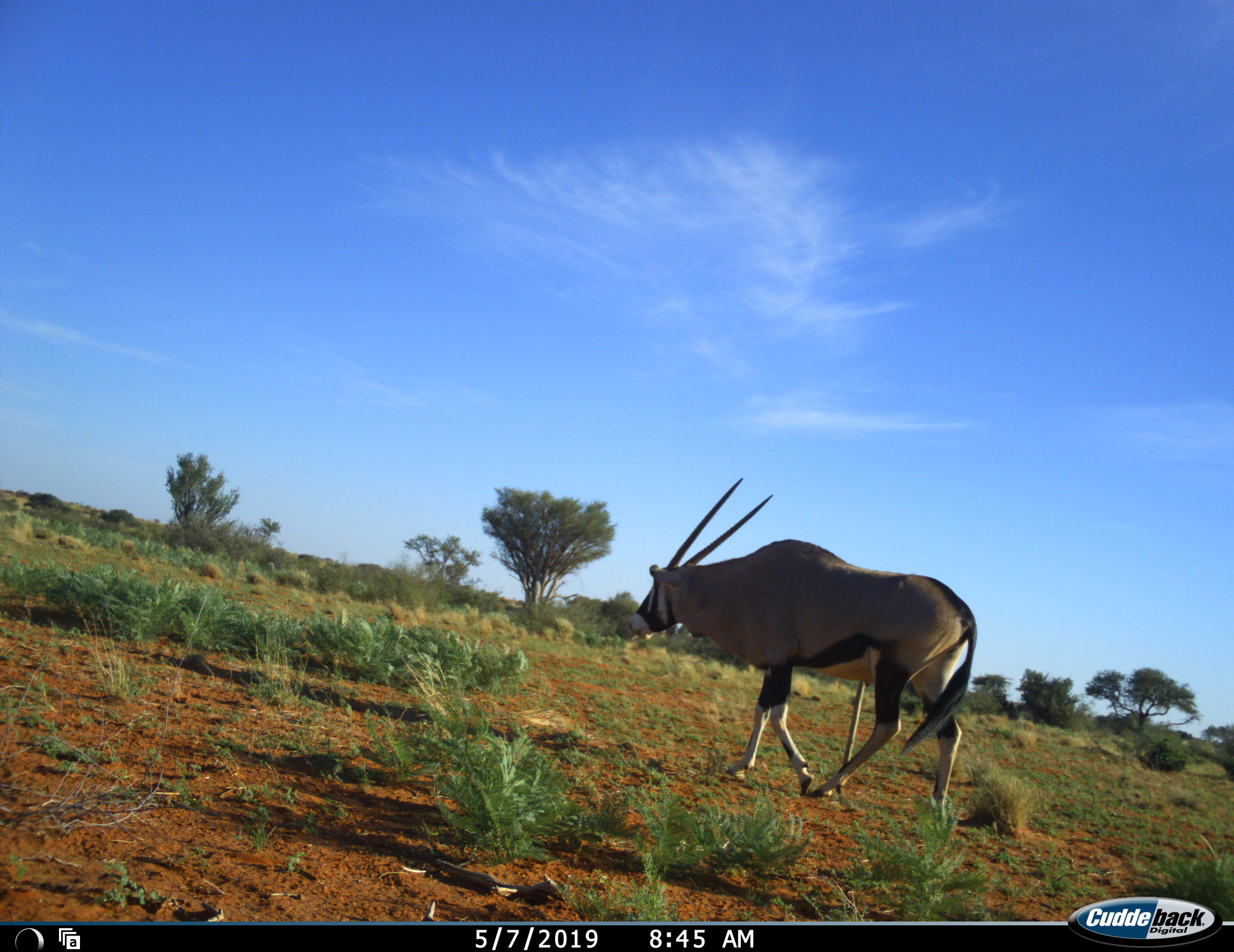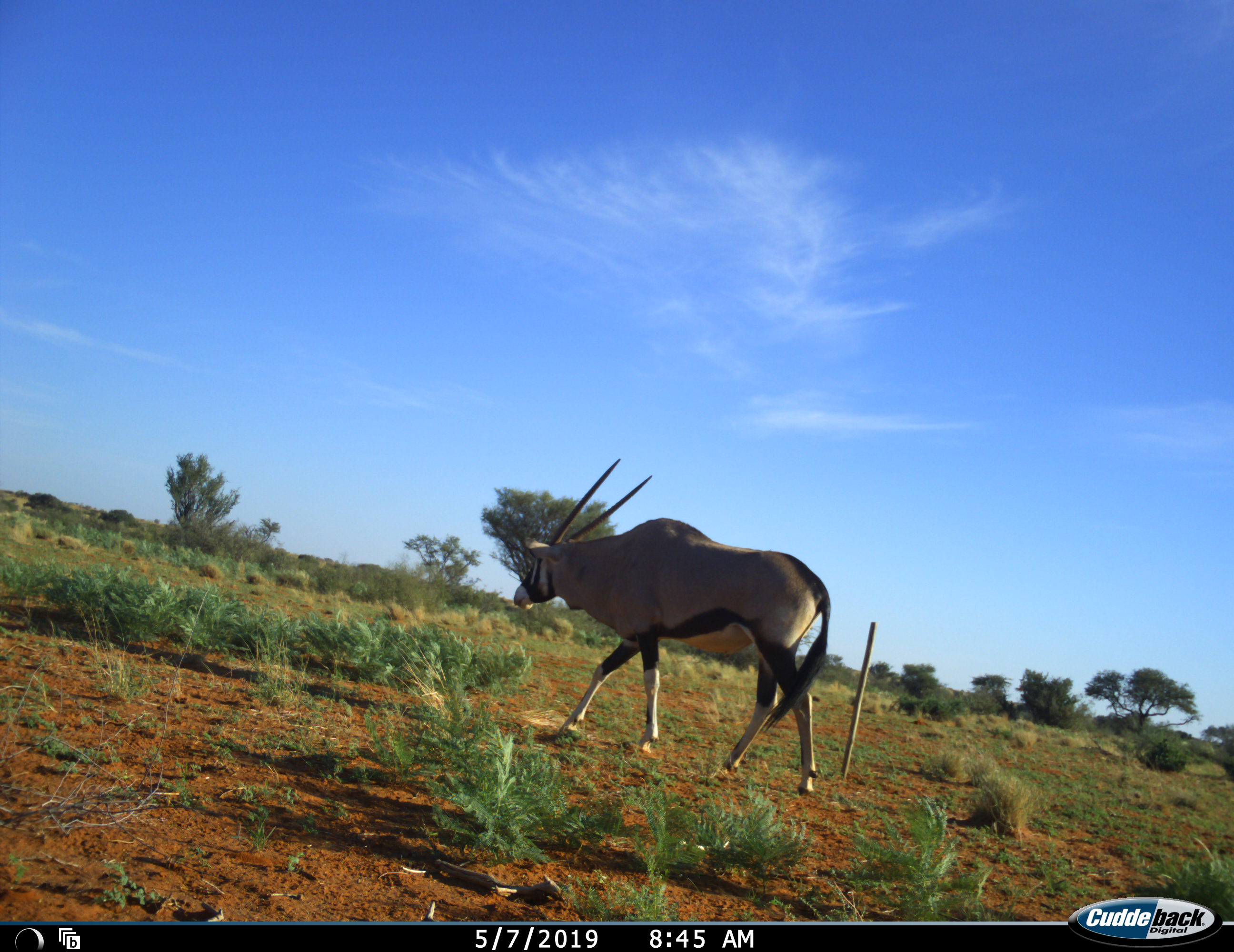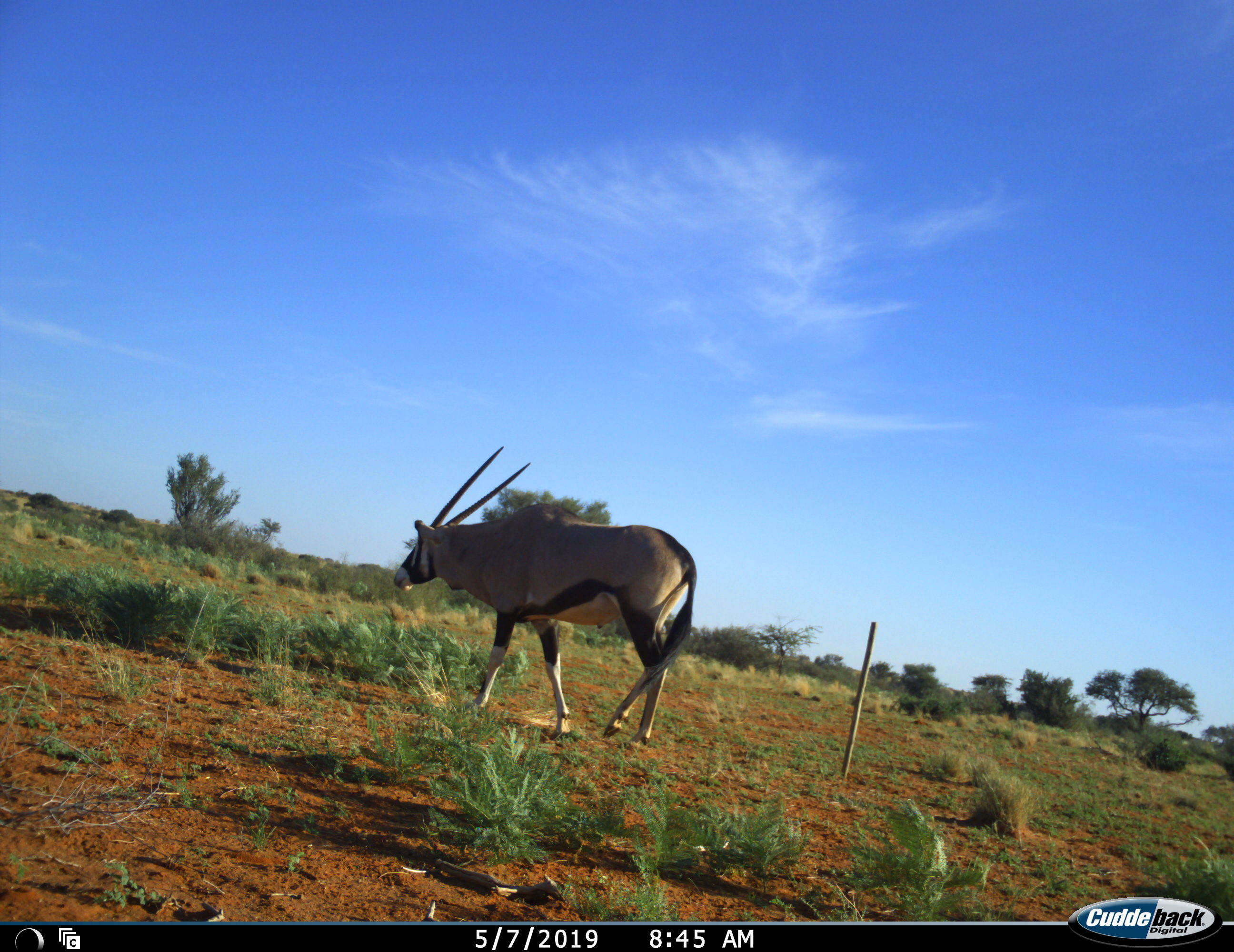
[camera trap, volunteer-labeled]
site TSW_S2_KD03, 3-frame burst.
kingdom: Animalia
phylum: Chordata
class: Mammalia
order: Artiodactyla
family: Bovidae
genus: Oryx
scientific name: Oryx gazella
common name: gemsbok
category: oryx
Oryx (gemsbok) (Oryx gazella), count 1. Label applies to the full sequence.